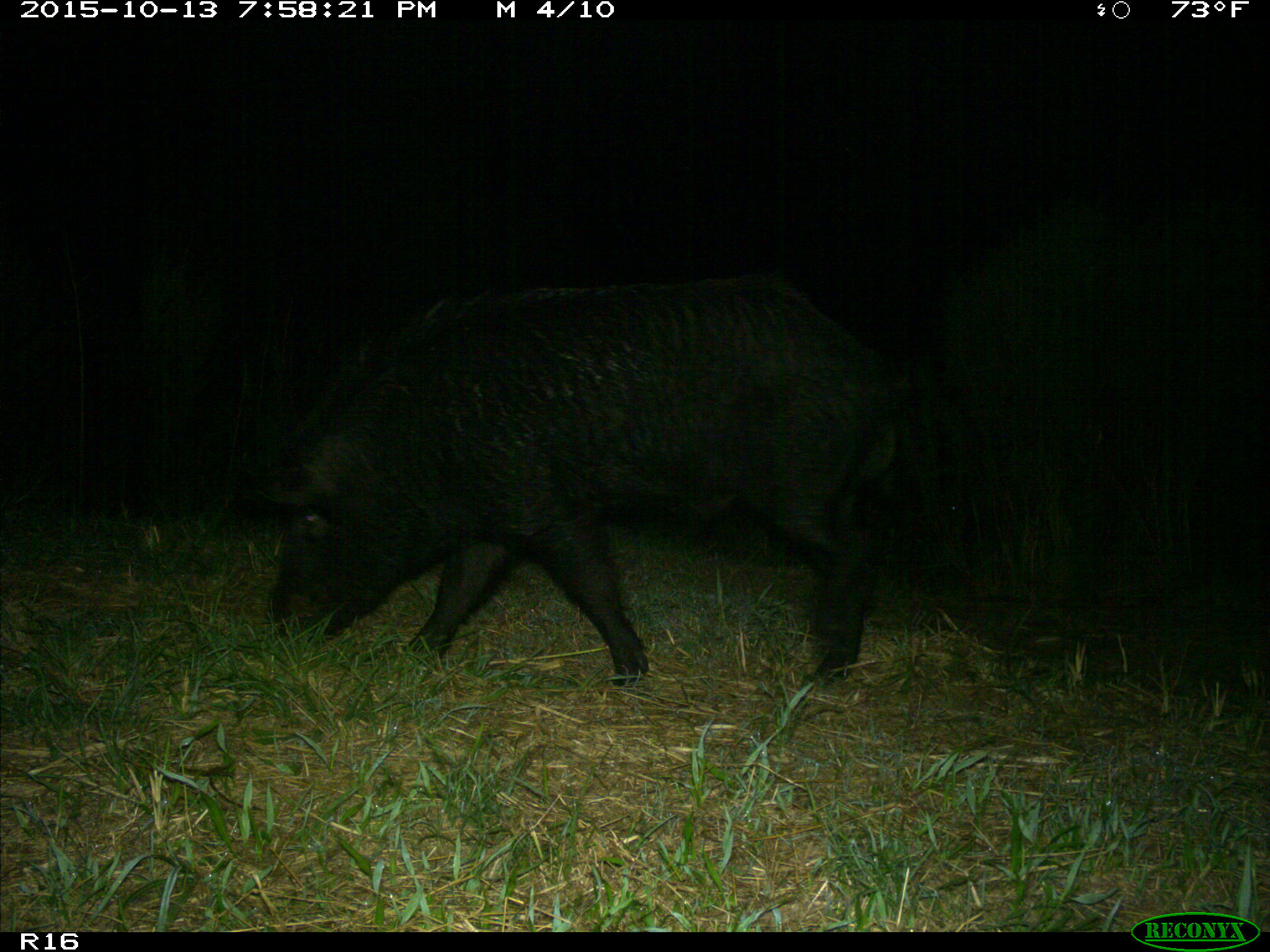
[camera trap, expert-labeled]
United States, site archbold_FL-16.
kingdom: Animalia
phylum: Chordata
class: Mammalia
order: Artiodactyla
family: Suidae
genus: Sus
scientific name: Sus scrofa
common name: wild boar